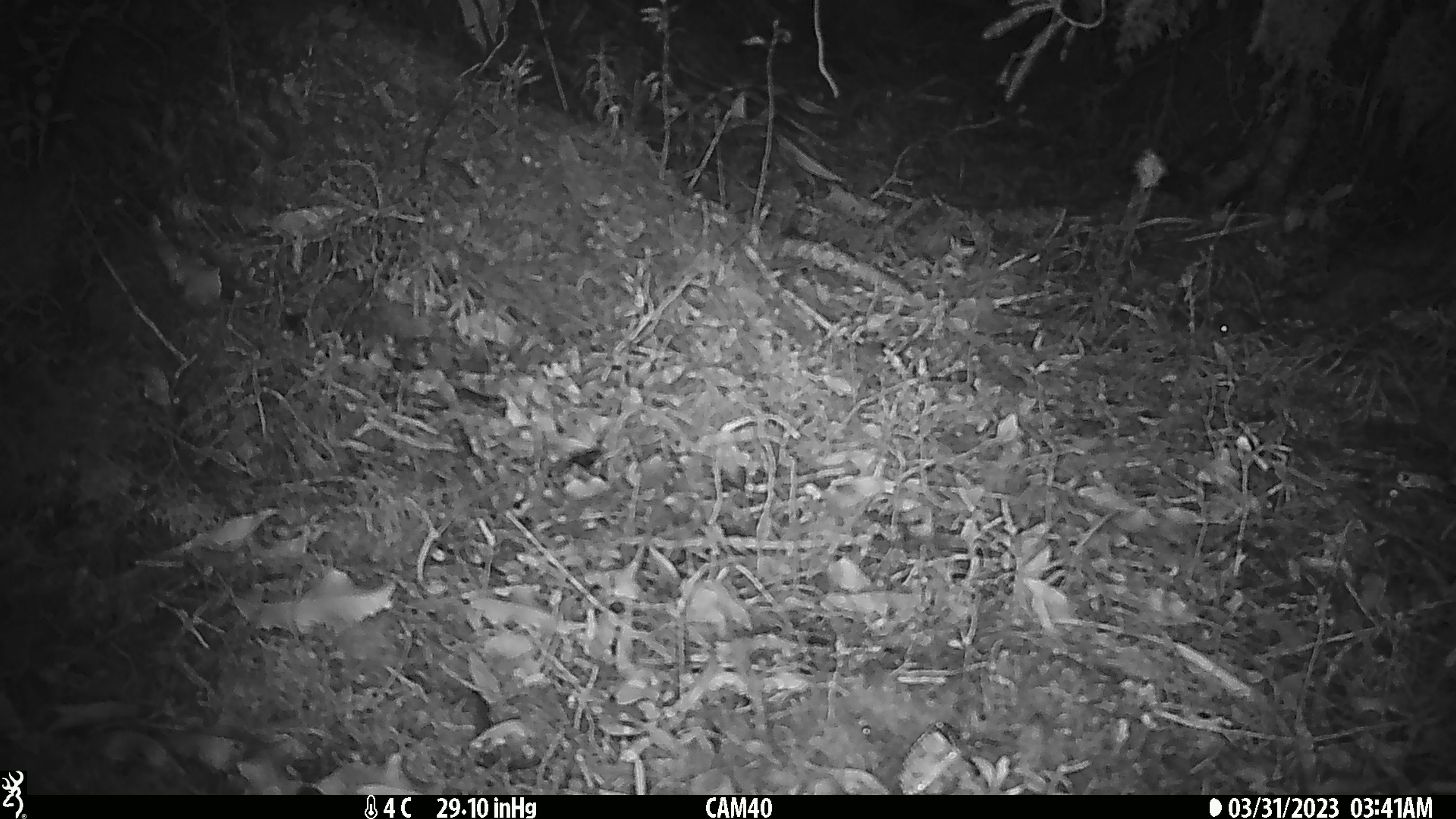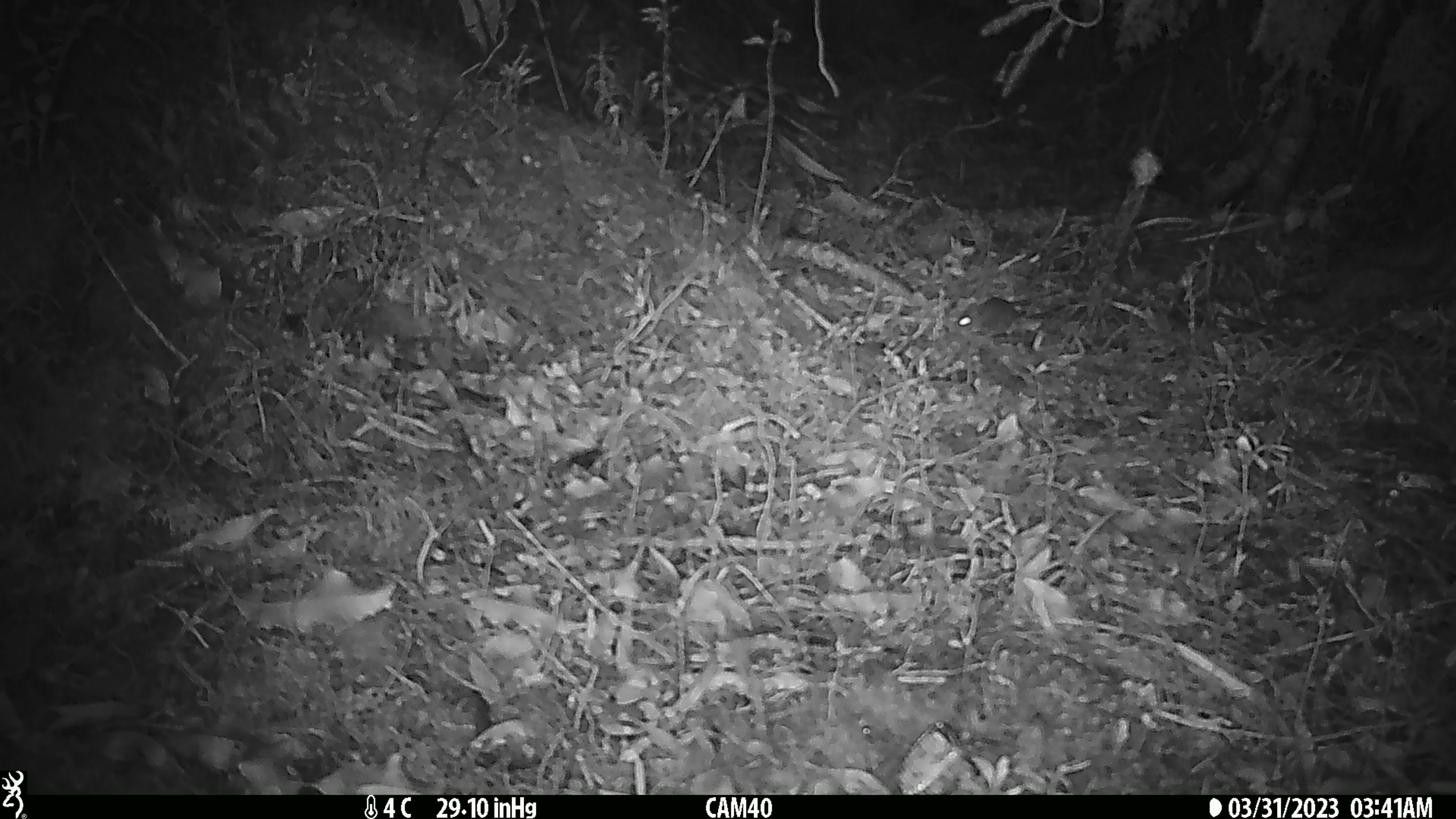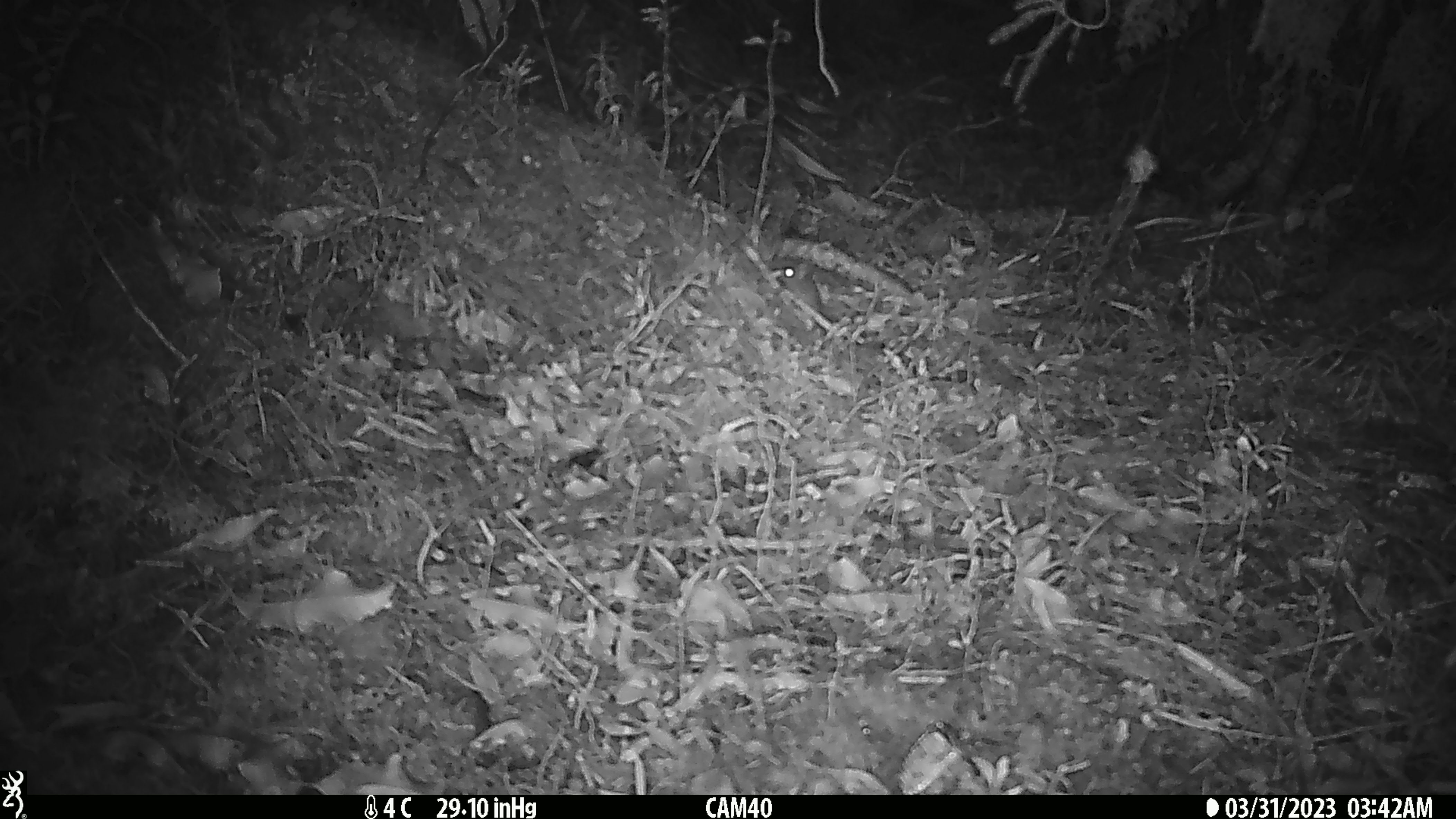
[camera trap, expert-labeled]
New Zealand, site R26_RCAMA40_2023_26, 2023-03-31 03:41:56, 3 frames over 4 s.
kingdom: Animalia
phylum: Chordata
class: Mammalia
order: Rodentia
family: Muridae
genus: Mus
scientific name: Mus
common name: mouse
Mouse (Mus).